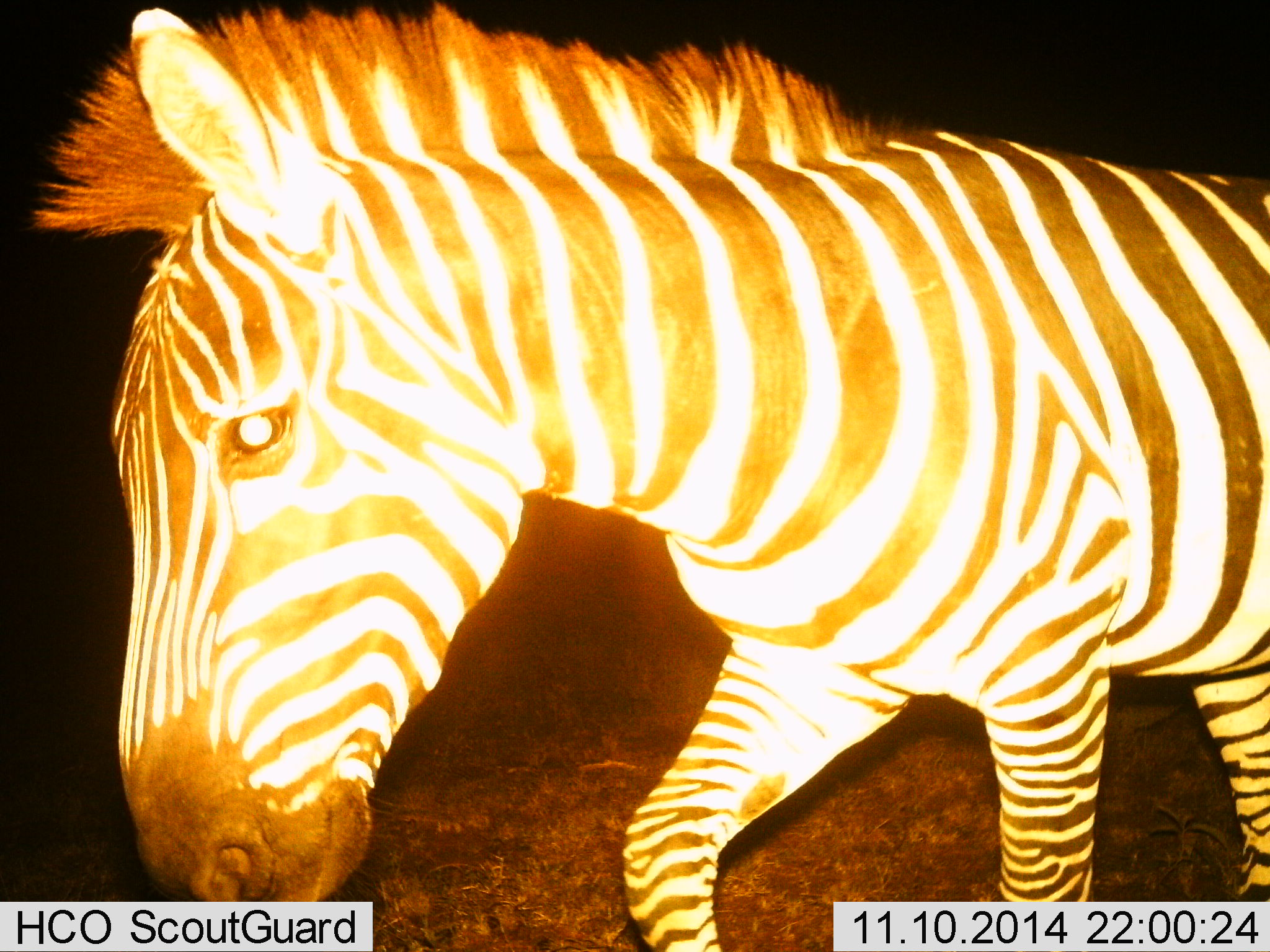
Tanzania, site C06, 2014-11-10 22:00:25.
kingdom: Animalia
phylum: Chordata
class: Mammalia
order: Perissodactyla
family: Equidae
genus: Equus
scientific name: Equus quagga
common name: plains zebra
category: zebra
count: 1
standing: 10%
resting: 0%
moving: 90%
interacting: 0%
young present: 0%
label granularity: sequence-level